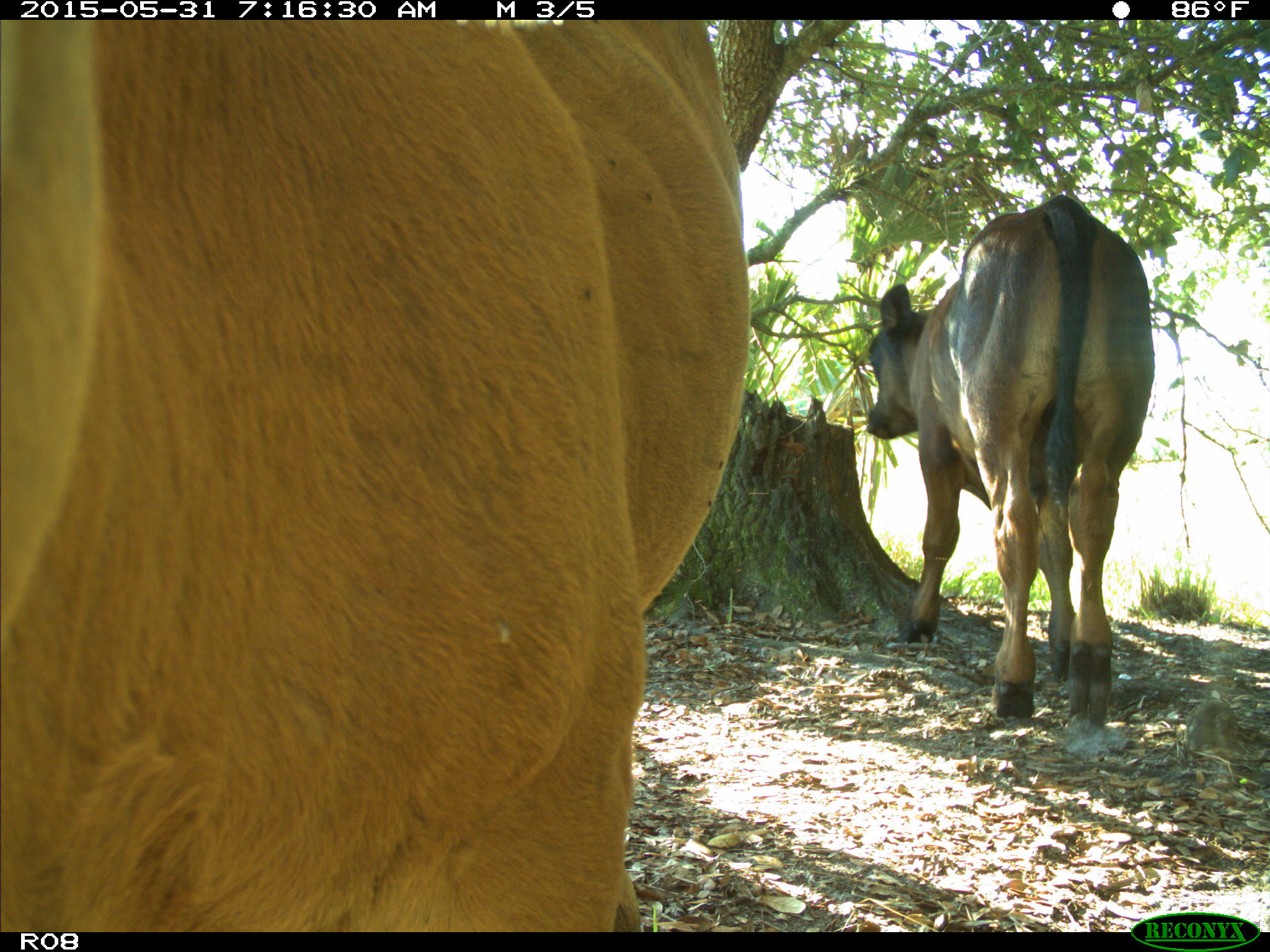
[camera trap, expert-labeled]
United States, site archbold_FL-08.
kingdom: Animalia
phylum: Chordata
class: Mammalia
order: Artiodactyla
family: Bovidae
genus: Bos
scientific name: Bos taurus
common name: domestic cow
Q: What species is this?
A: Bos taurus (domestic cow).